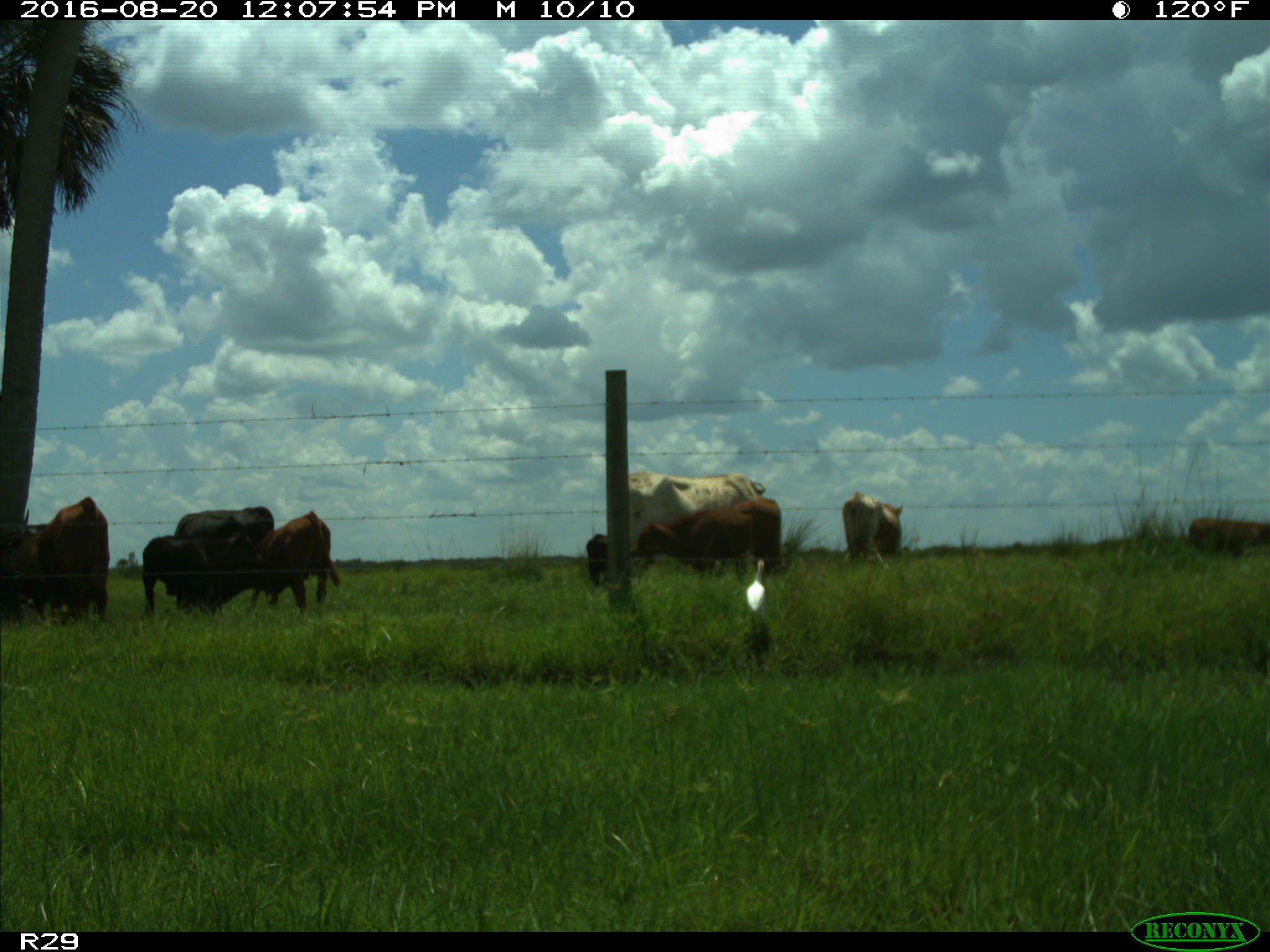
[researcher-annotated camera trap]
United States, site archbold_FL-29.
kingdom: Animalia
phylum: Chordata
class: Mammalia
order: Artiodactyla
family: Bovidae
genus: Bos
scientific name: Bos taurus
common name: domestic cow